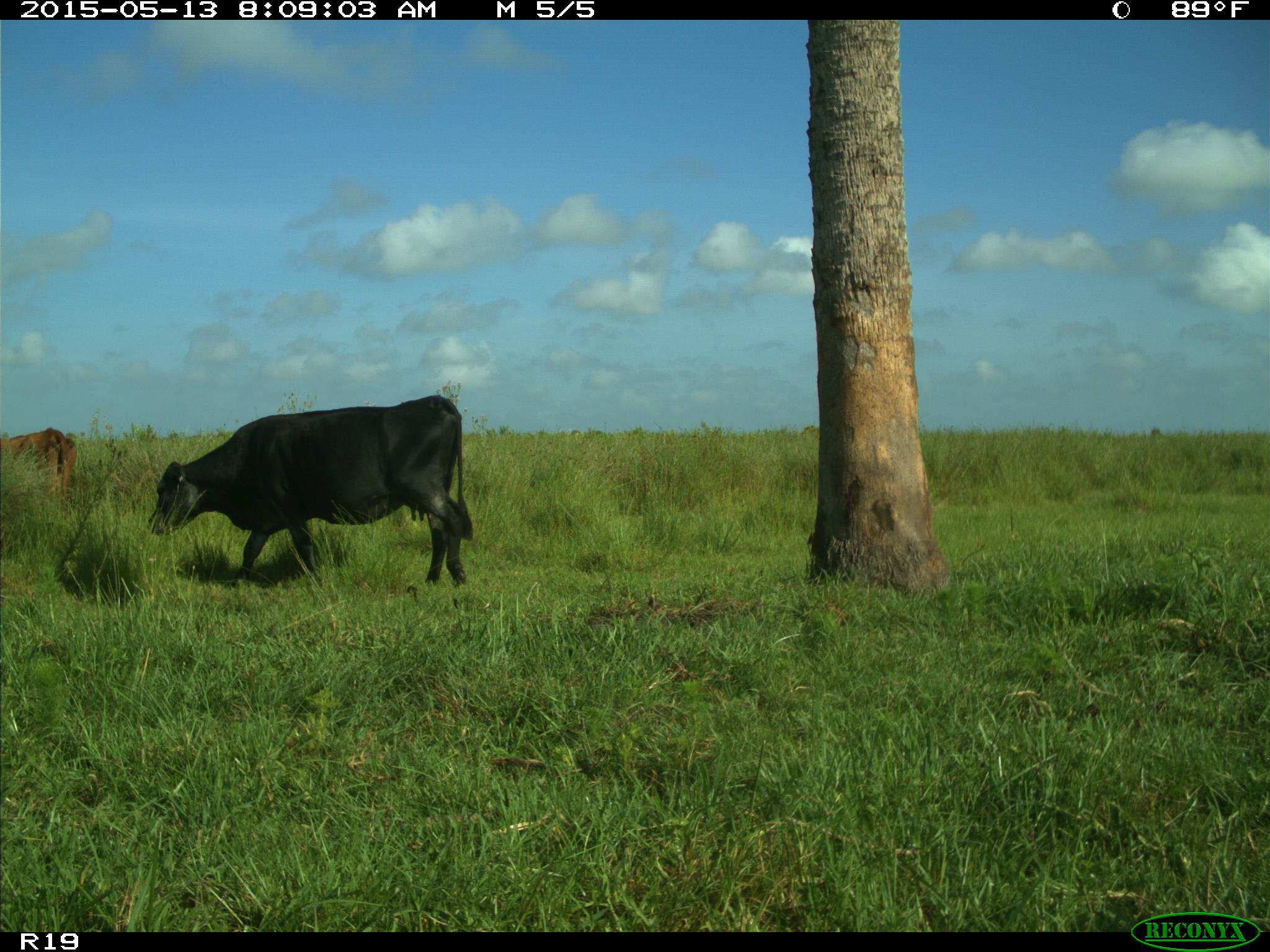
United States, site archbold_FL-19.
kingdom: Animalia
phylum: Chordata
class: Mammalia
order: Artiodactyla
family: Bovidae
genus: Bos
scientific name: Bos taurus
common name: domestic cow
Bos taurus (domestic cow).